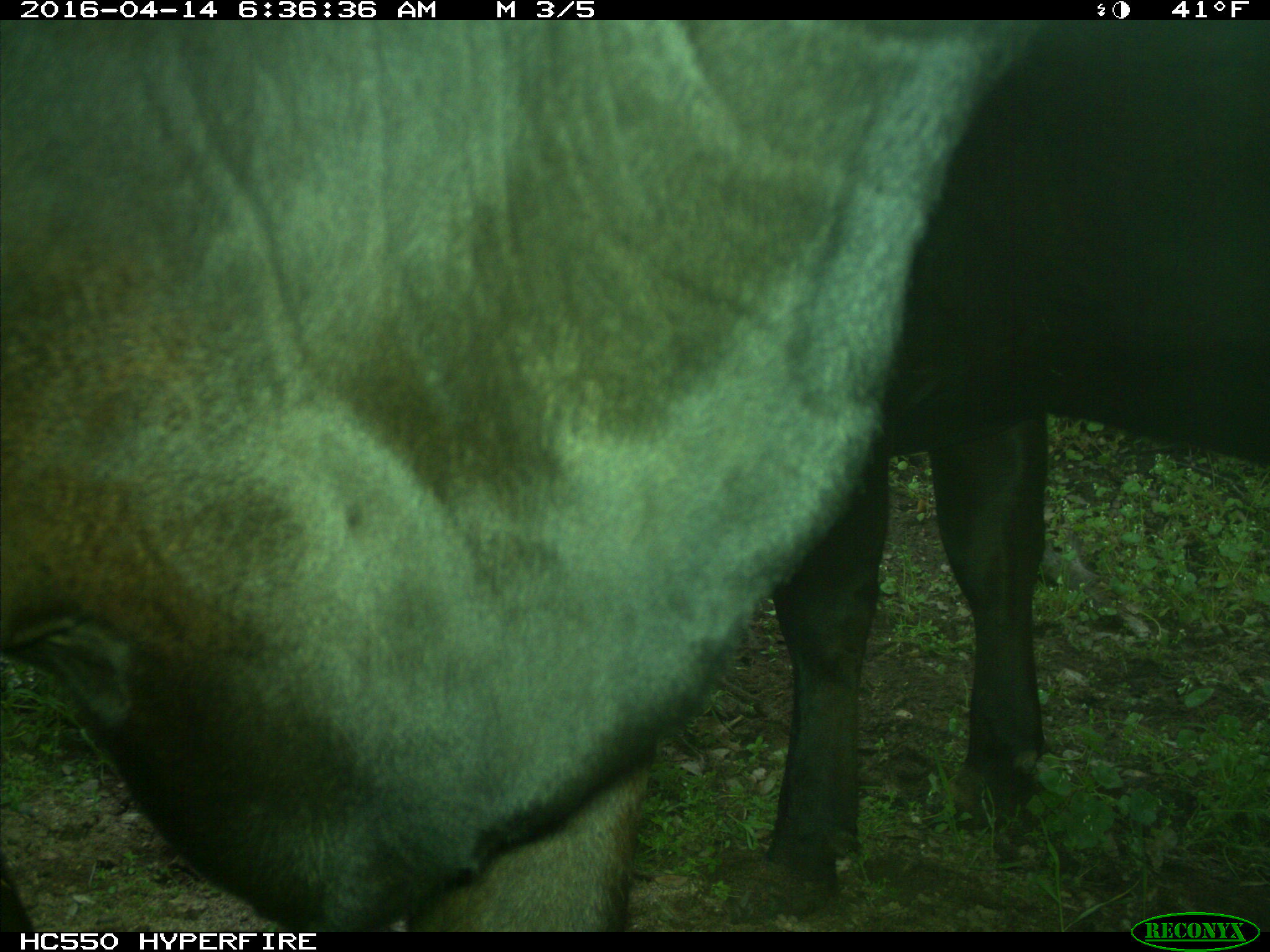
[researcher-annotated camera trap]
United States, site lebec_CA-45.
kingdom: Animalia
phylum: Chordata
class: Mammalia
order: Artiodactyla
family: Bovidae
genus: Bos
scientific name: Bos taurus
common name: domestic cow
Bos taurus (domestic cow).